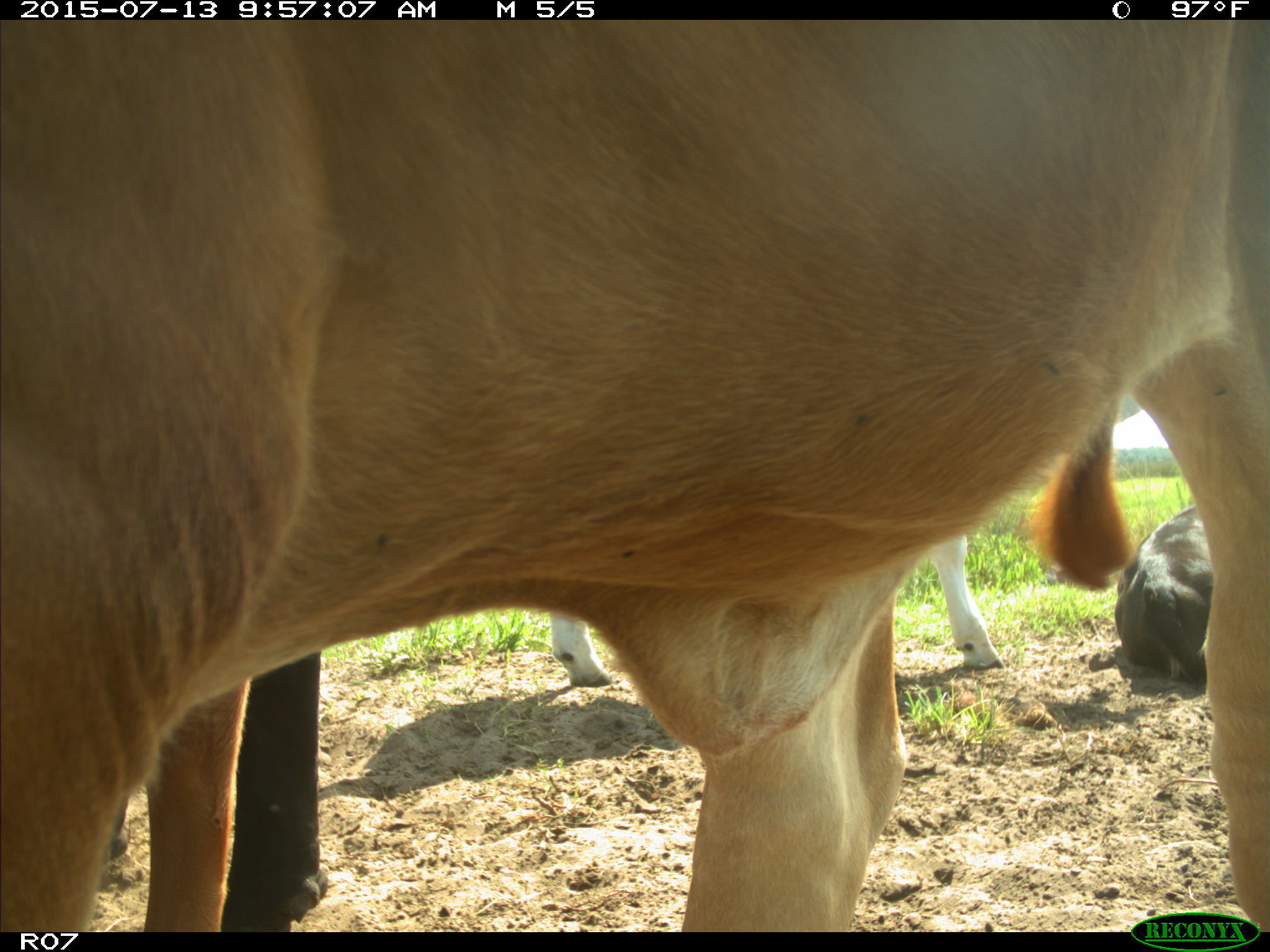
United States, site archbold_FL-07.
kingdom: Animalia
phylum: Chordata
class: Mammalia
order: Artiodactyla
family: Bovidae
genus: Bos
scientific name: Bos taurus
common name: domestic cow